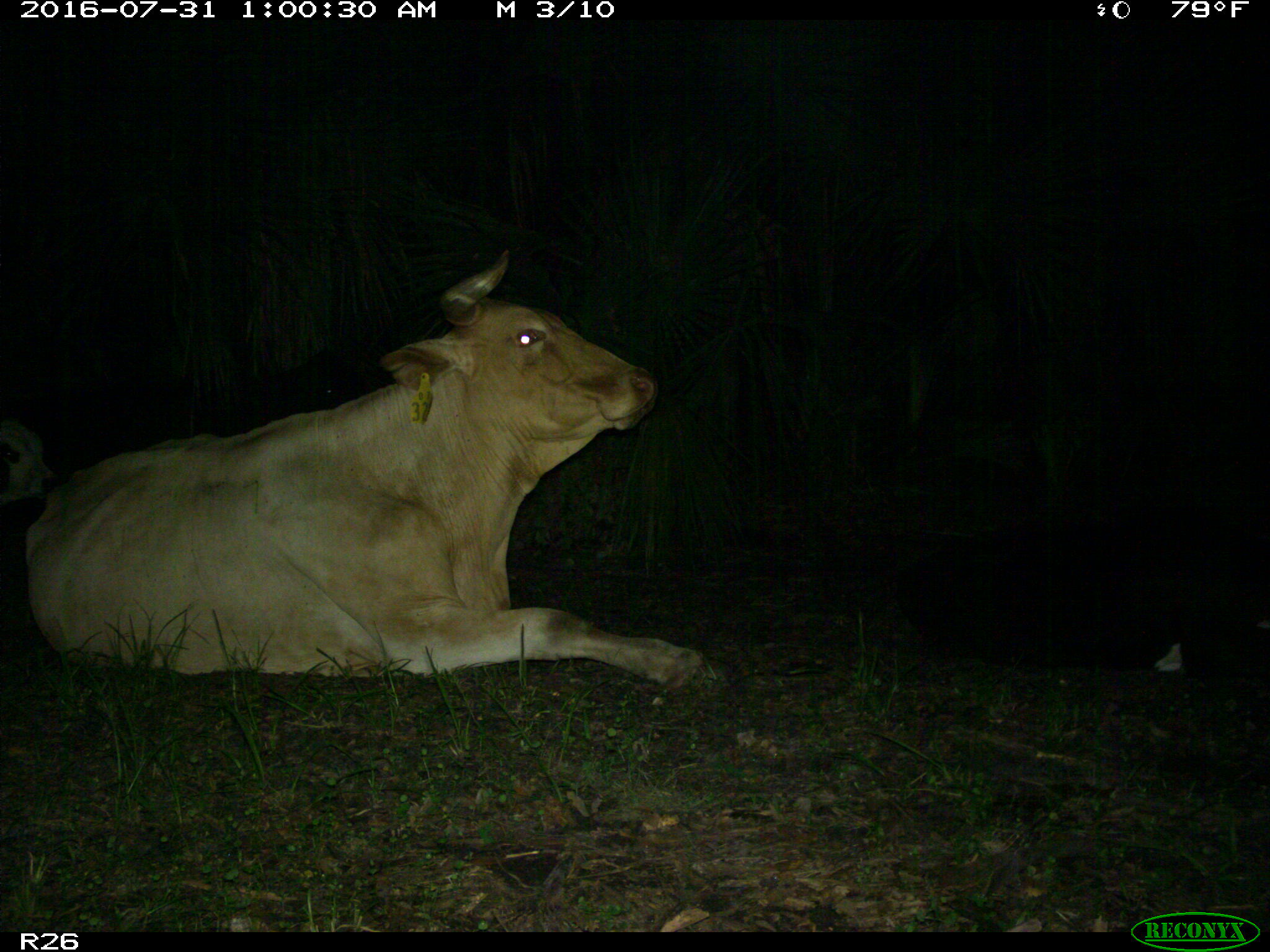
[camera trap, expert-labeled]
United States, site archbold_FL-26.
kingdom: Animalia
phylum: Chordata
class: Mammalia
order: Artiodactyla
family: Bovidae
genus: Bos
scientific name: Bos taurus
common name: domestic cow